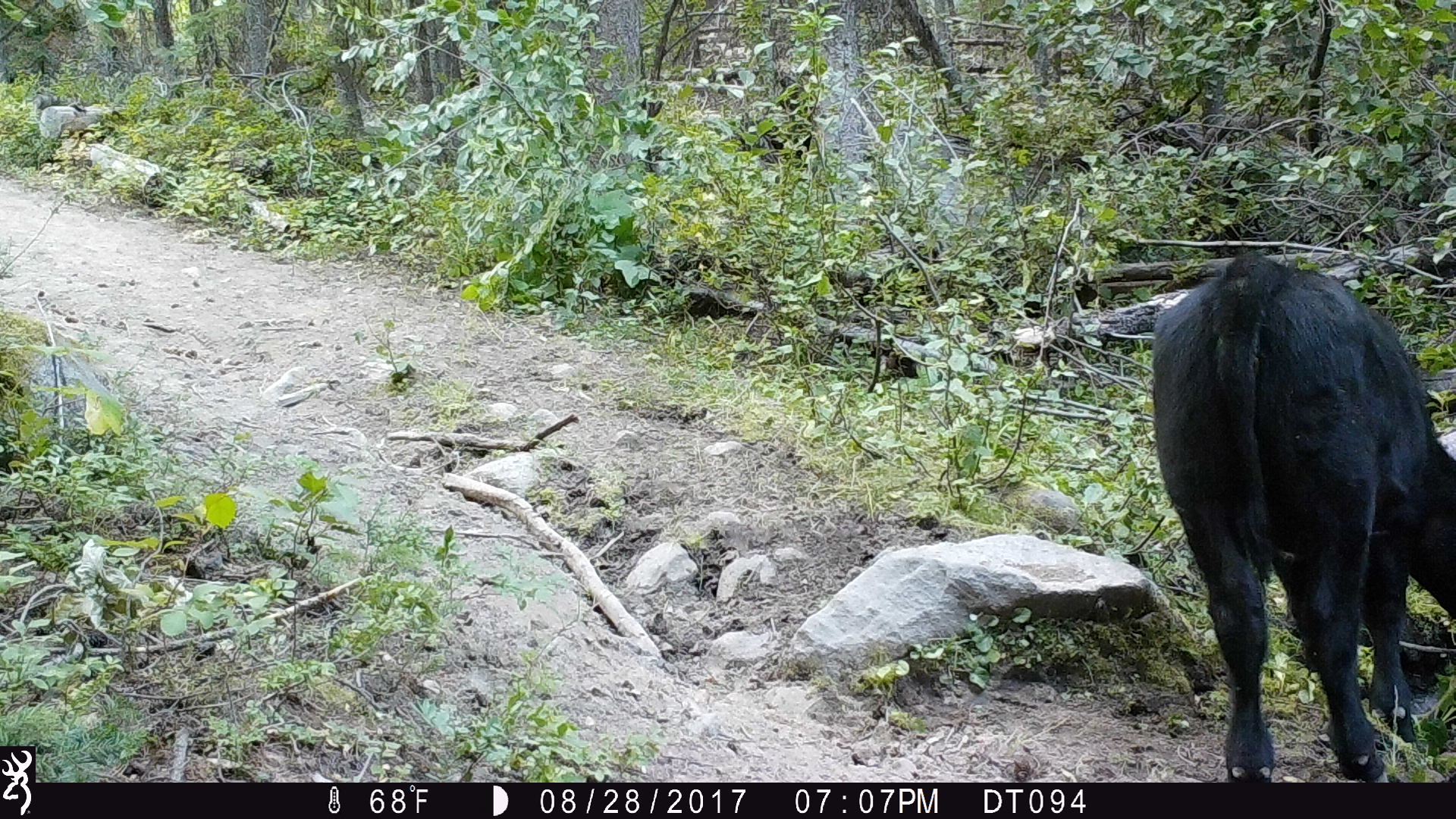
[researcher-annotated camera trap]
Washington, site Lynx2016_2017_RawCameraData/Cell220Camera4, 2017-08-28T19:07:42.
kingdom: Animalia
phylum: Chordata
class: Mammalia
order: Artiodactyla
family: Bovidae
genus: Bos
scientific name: Bos taurus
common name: domestic cattle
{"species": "domestic cattle (Bos taurus)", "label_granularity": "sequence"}